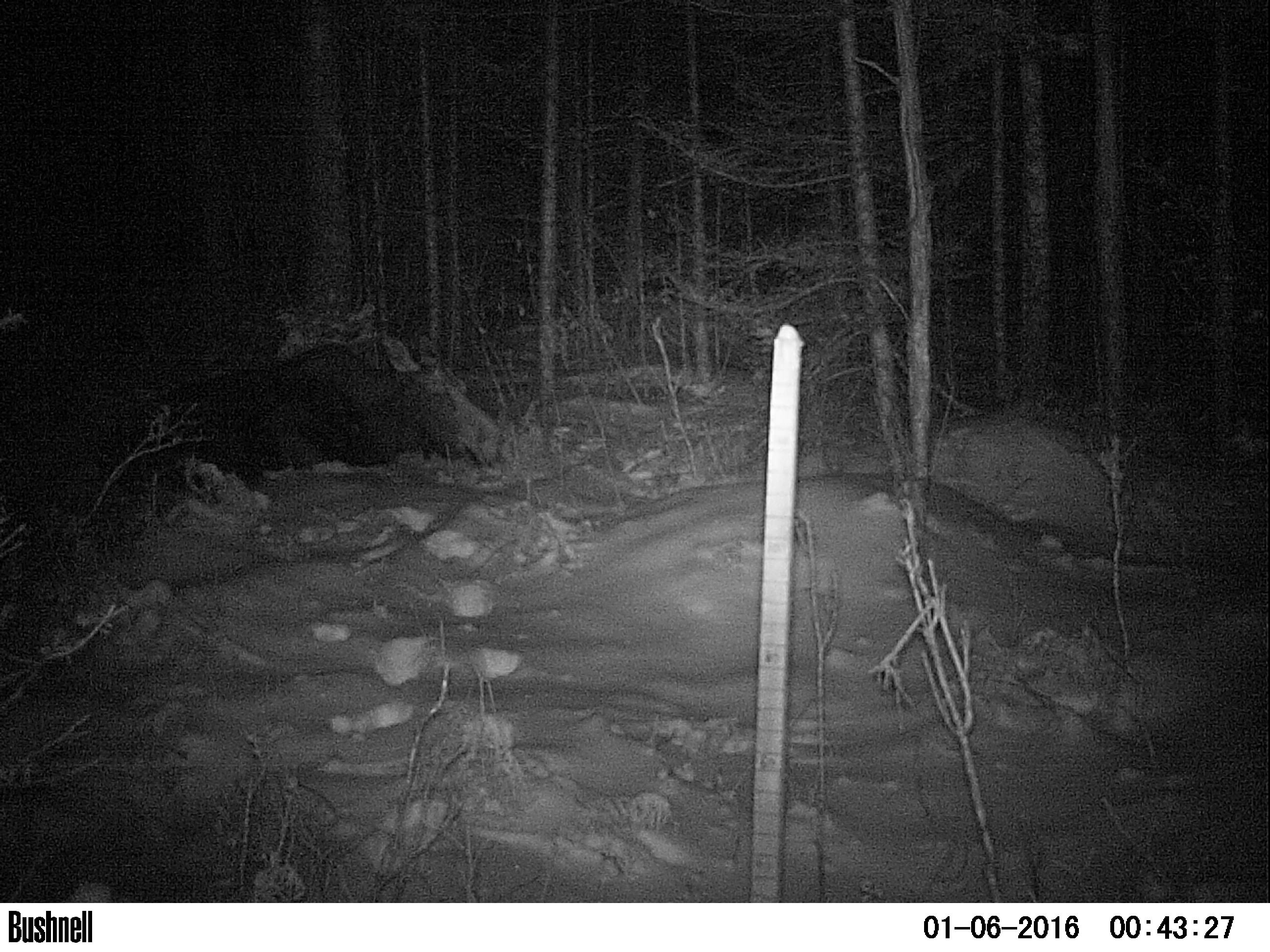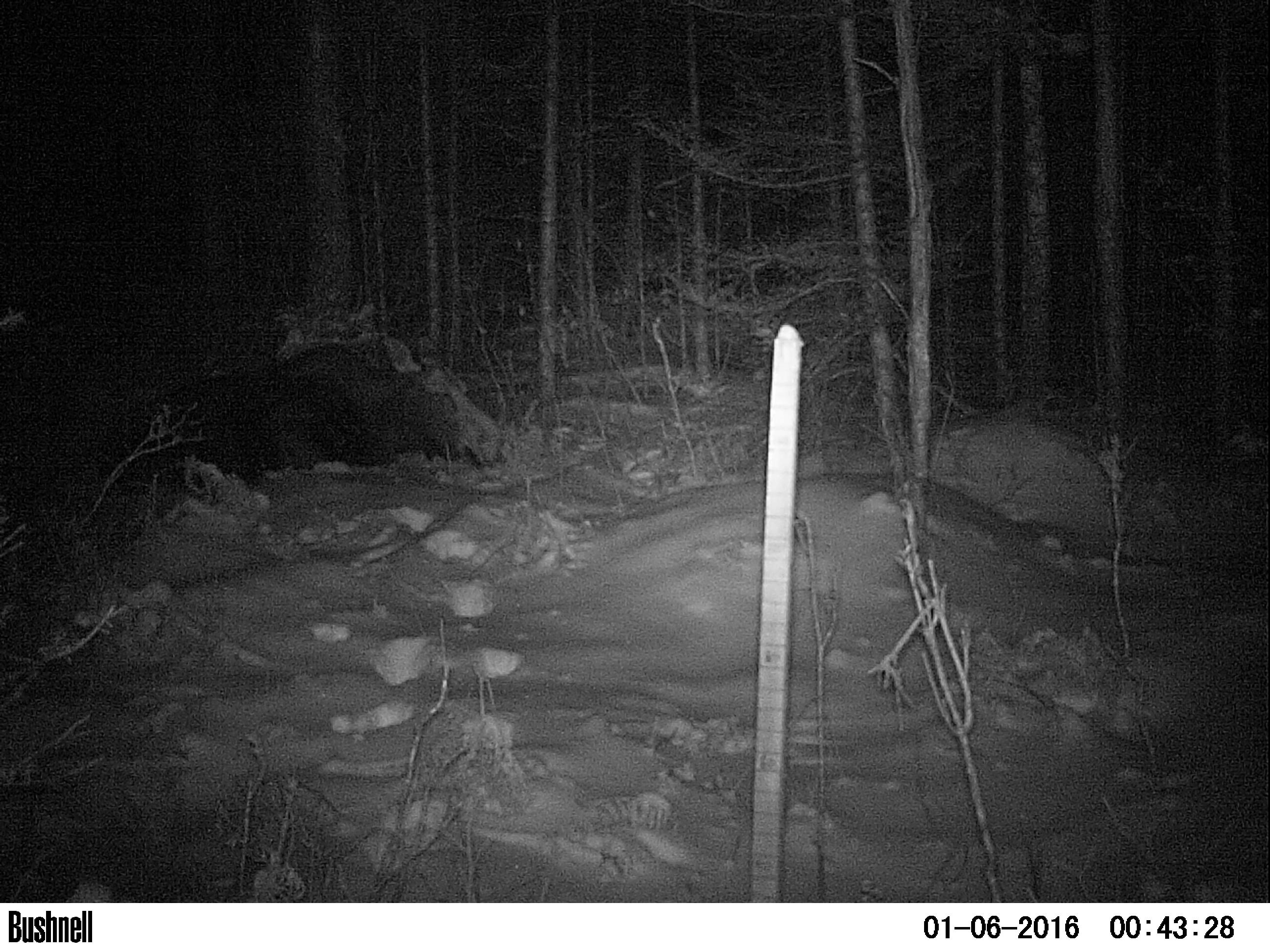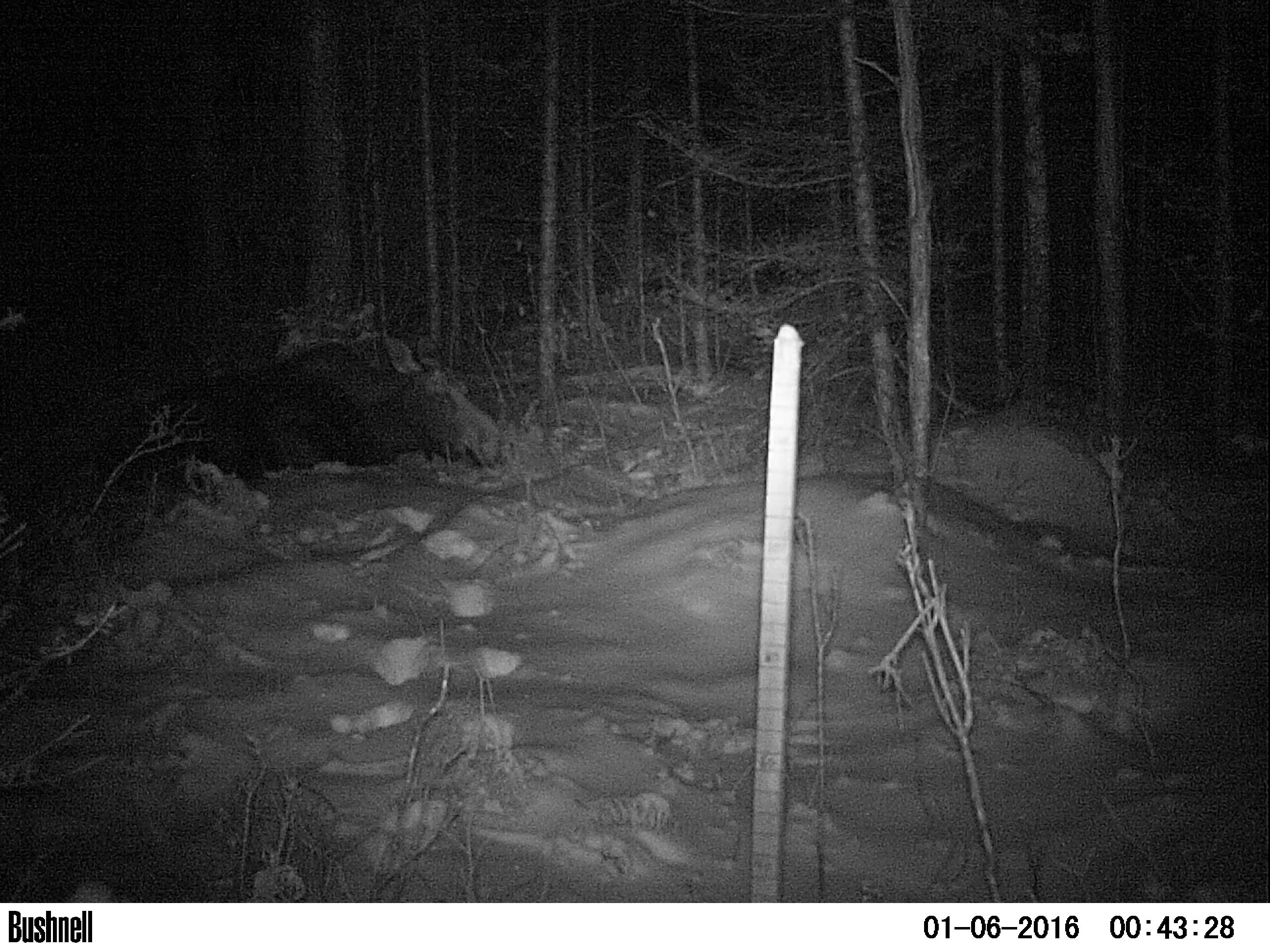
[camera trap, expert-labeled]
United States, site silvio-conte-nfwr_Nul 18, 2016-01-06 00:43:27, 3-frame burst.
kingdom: Animalia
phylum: Chordata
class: Mammalia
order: Artiodactyla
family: Cervidae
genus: Alces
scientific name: Alces alces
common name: moose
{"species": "moose (Alces alces)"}